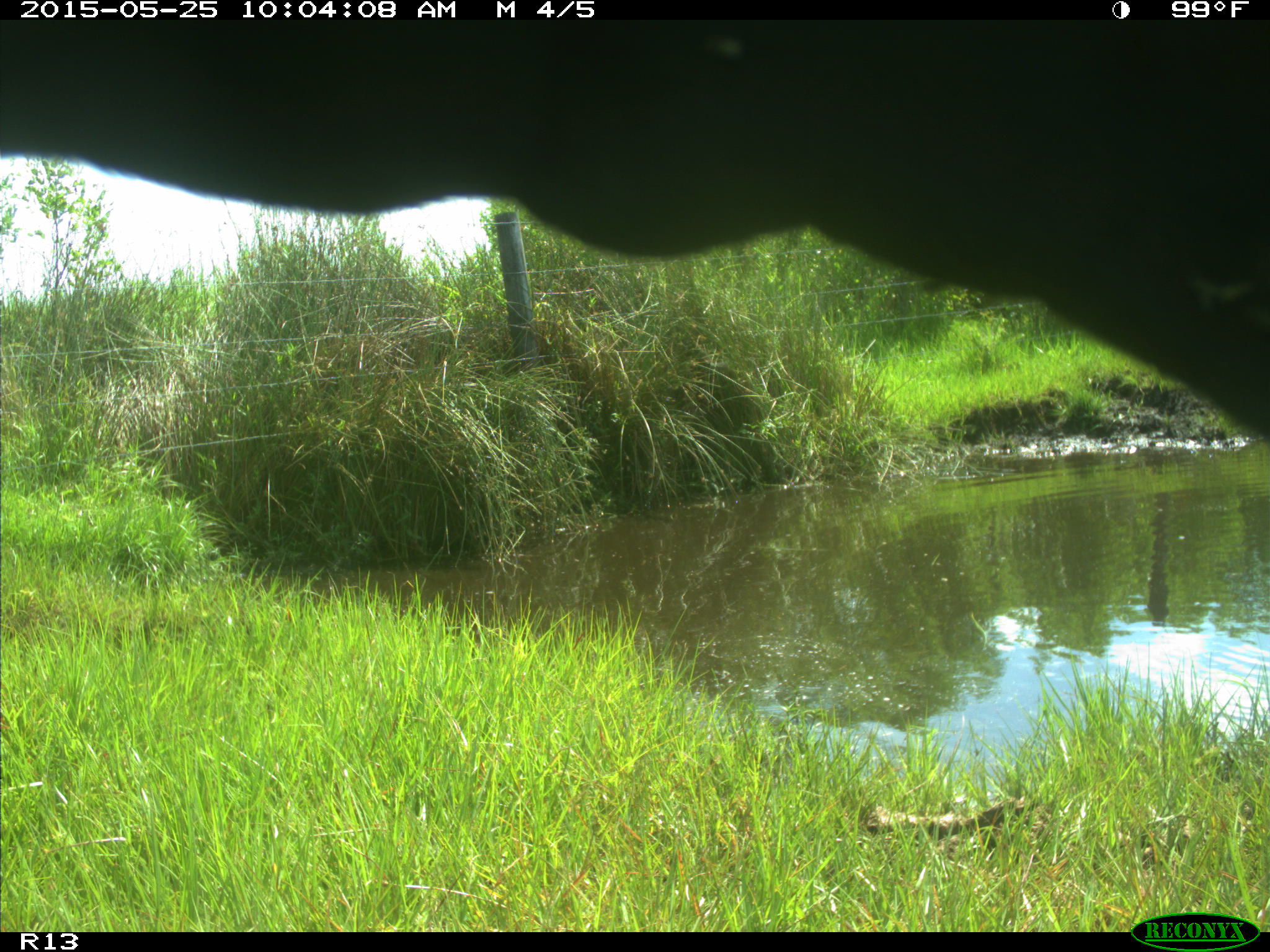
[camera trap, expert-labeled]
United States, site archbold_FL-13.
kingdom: Animalia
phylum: Chordata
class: Mammalia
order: Artiodactyla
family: Bovidae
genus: Bos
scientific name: Bos taurus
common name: domestic cow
Bos taurus (domestic cow).